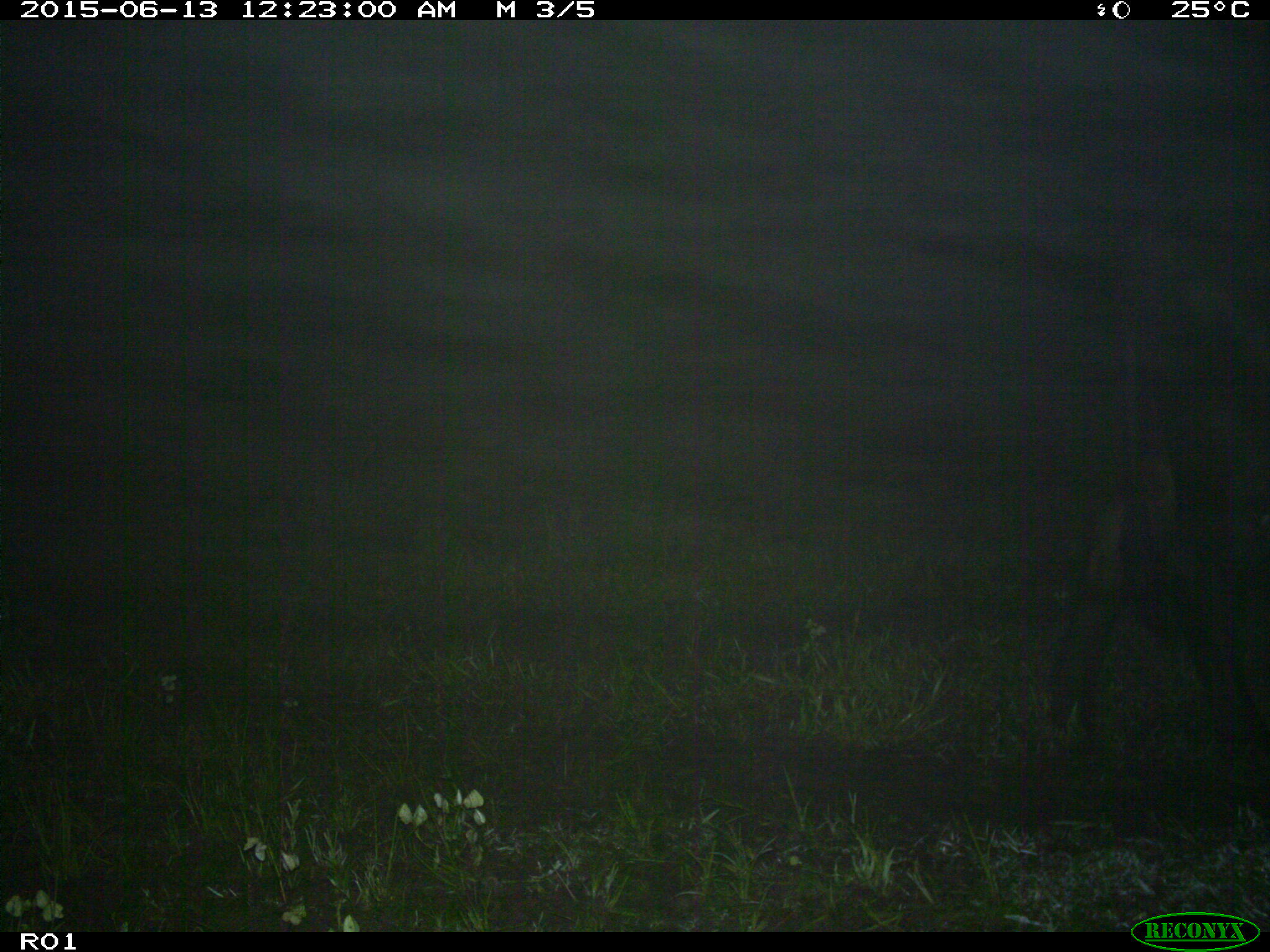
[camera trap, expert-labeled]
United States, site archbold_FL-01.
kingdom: Animalia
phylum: Chordata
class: Mammalia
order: Artiodactyla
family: Bovidae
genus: Bos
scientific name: Bos taurus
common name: domestic cow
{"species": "Bos taurus (domestic cow)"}